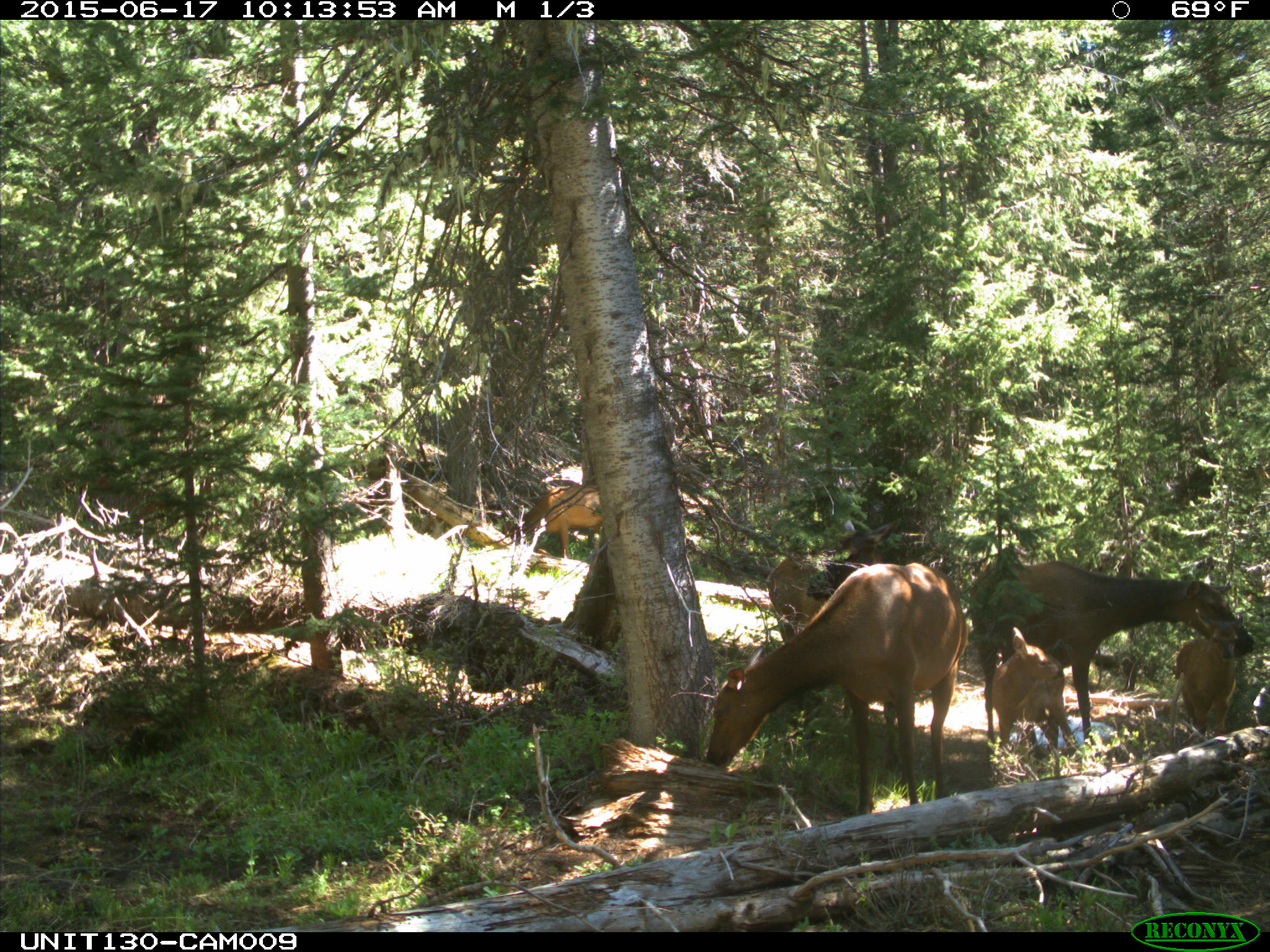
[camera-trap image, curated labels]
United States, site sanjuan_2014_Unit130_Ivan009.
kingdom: Animalia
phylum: Chordata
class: Mammalia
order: Artiodactyla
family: Cervidae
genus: Cervus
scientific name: Cervus elaphus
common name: red deer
Cervus elaphus (red deer).